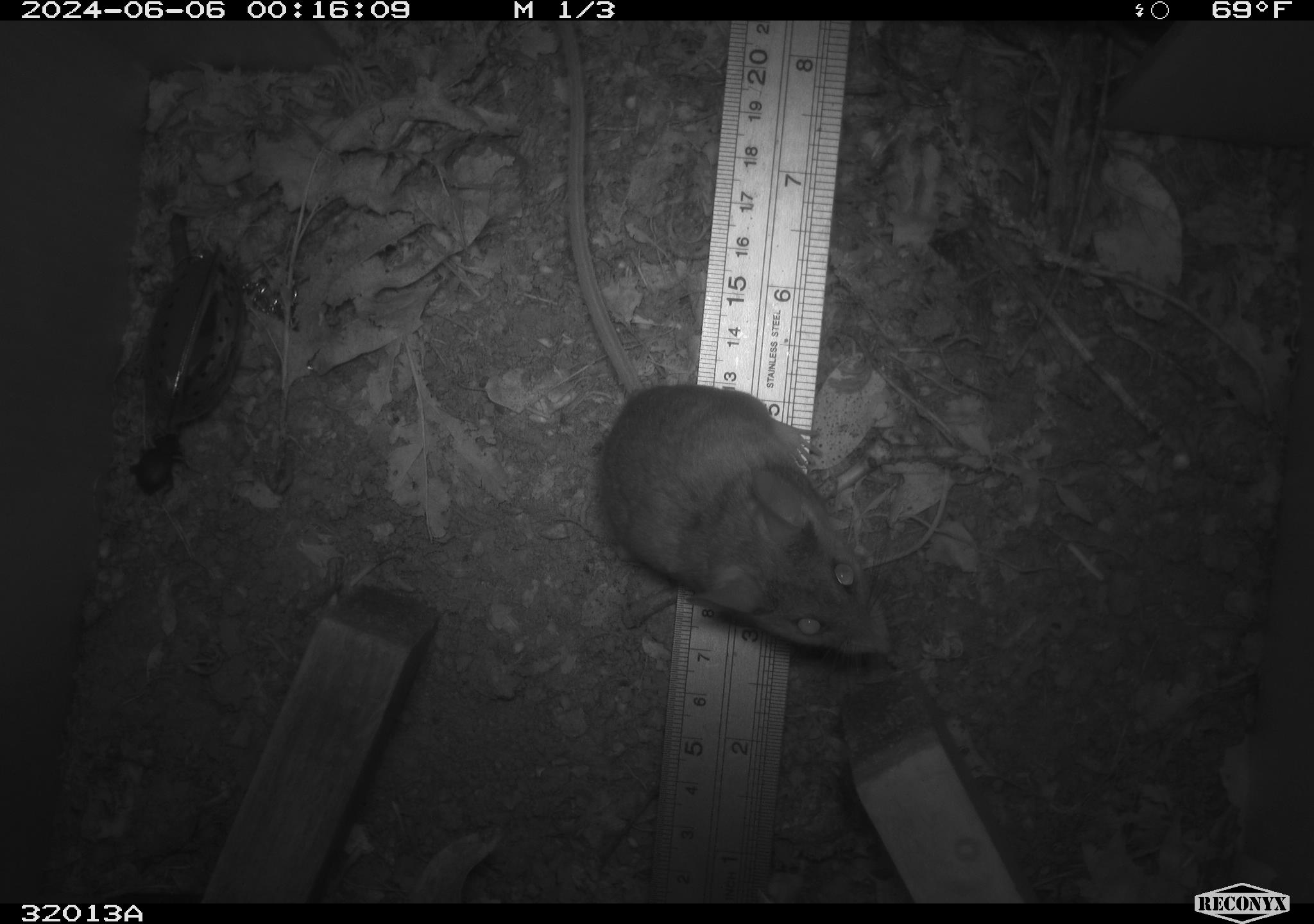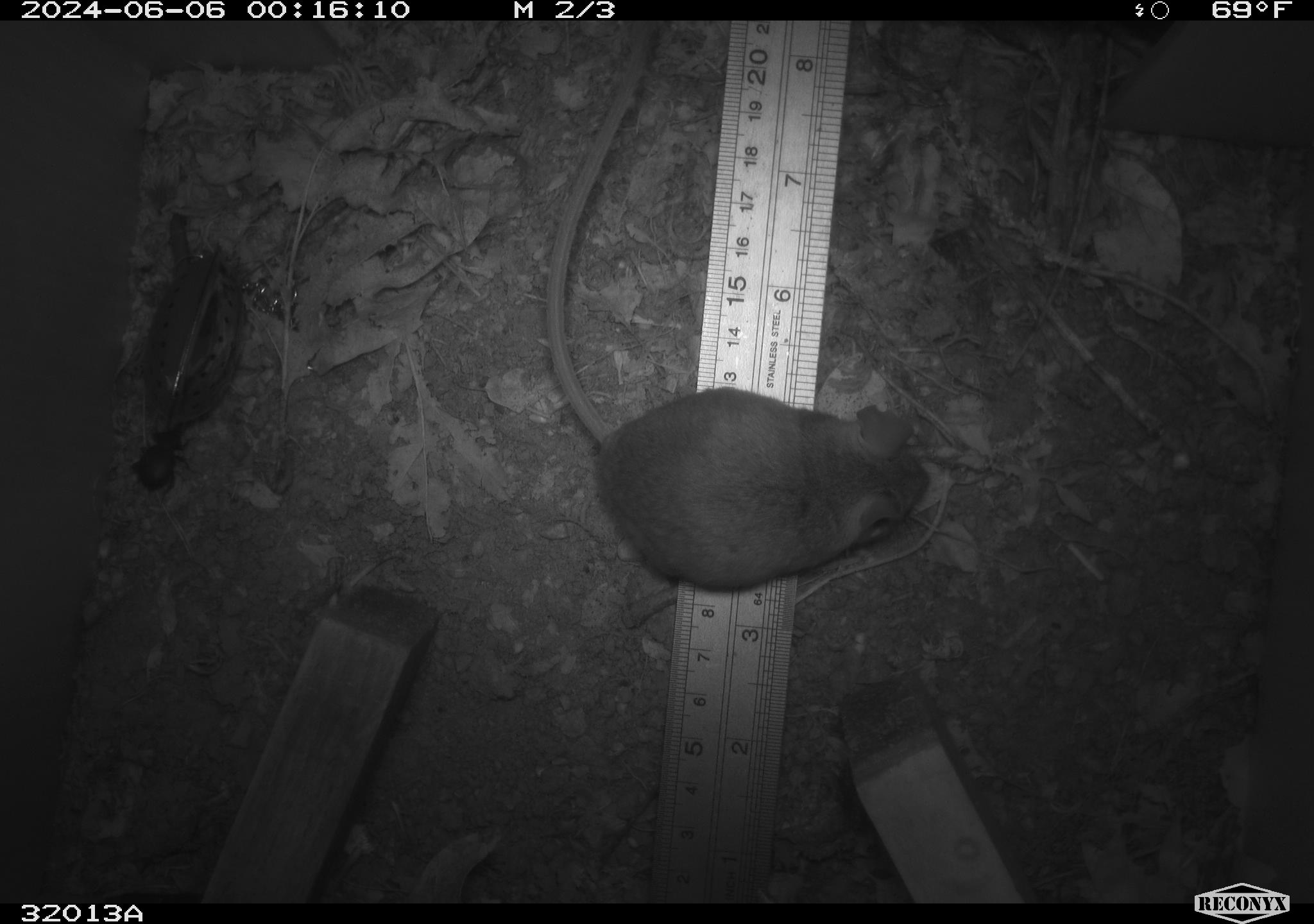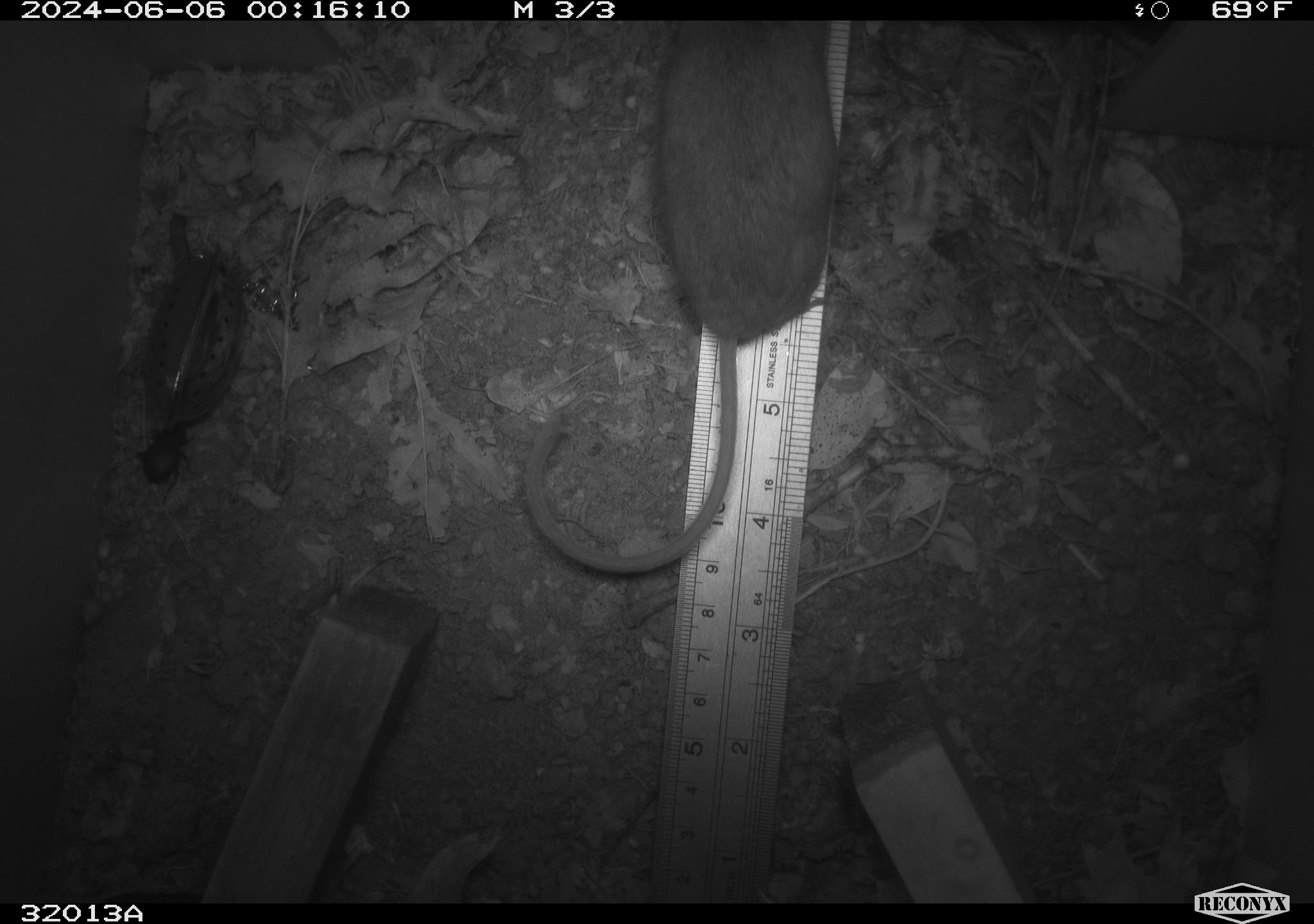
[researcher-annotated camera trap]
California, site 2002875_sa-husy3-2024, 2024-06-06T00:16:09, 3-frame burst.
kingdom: Animalia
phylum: Chordata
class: Mammalia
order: Rodentia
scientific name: Rodentia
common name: rodent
Rodent (Rodentia).